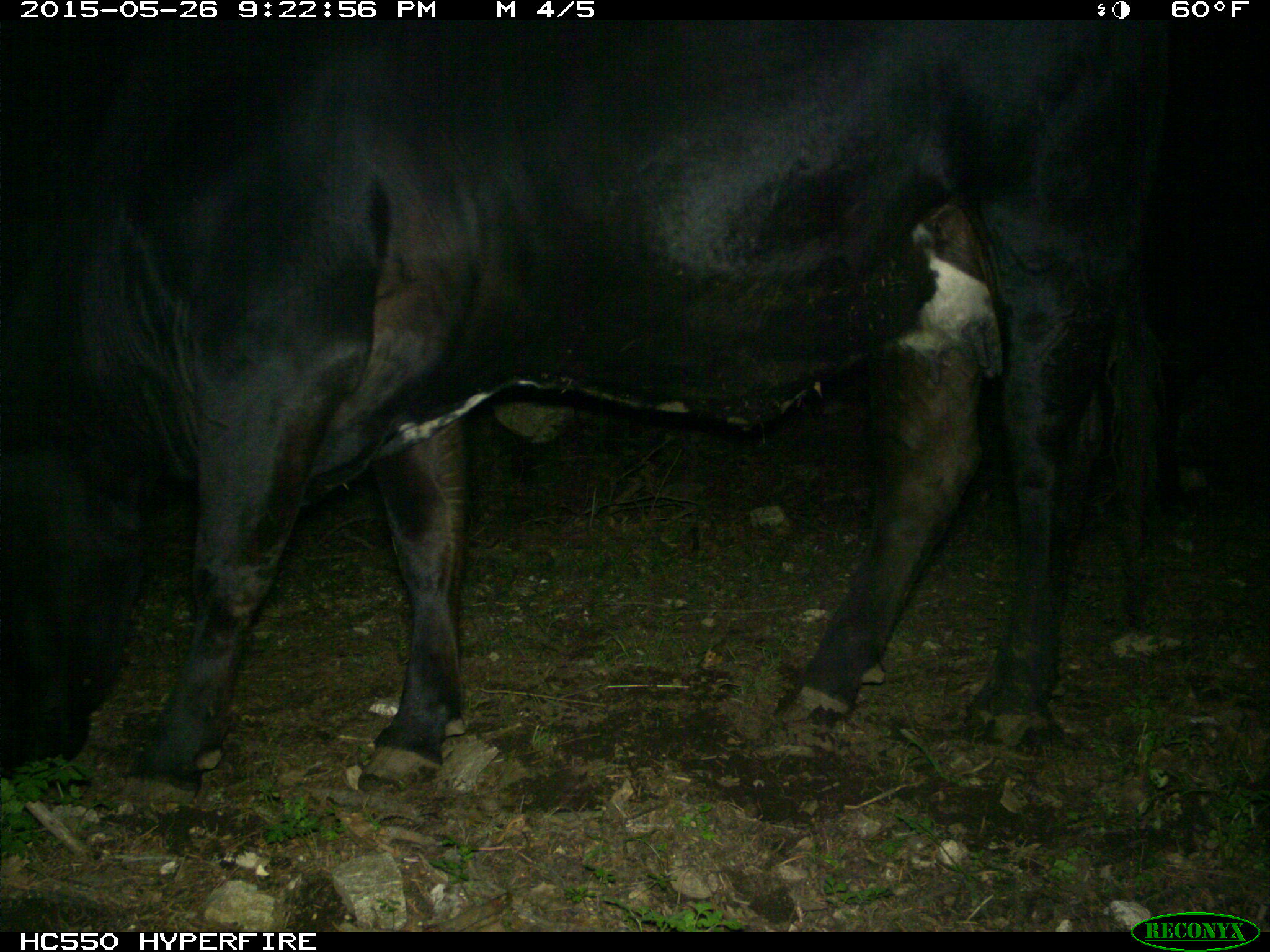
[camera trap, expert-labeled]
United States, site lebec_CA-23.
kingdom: Animalia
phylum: Chordata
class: Mammalia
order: Artiodactyla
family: Bovidae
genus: Bos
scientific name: Bos taurus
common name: domestic cow